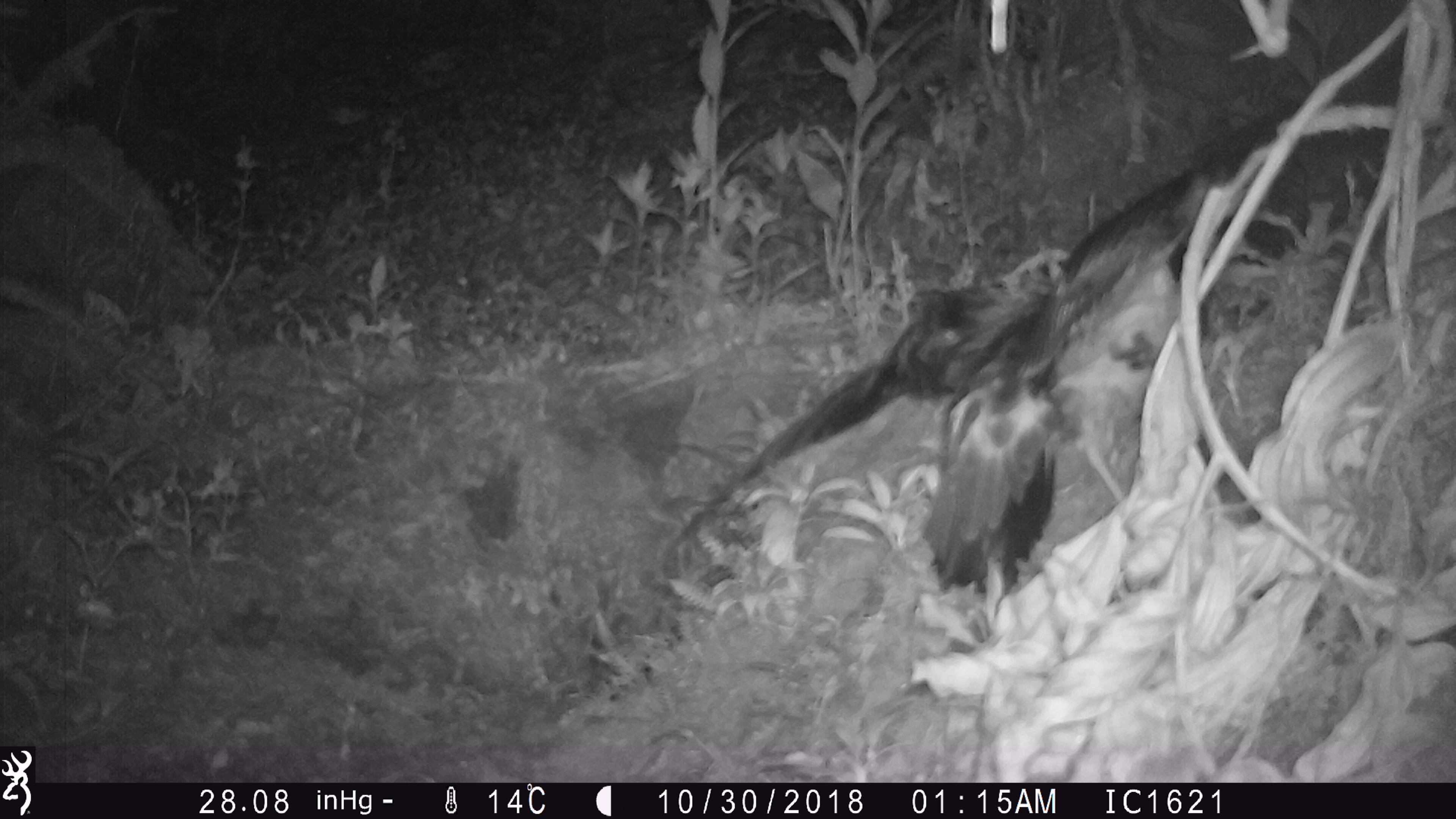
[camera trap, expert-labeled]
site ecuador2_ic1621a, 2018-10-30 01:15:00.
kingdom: Animalia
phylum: Chordata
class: Aves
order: Procellariiformes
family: Procellariidae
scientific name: Procellariidae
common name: petrel chick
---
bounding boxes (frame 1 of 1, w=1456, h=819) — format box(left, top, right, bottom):
petrel chick: box(636, 81, 1411, 641)